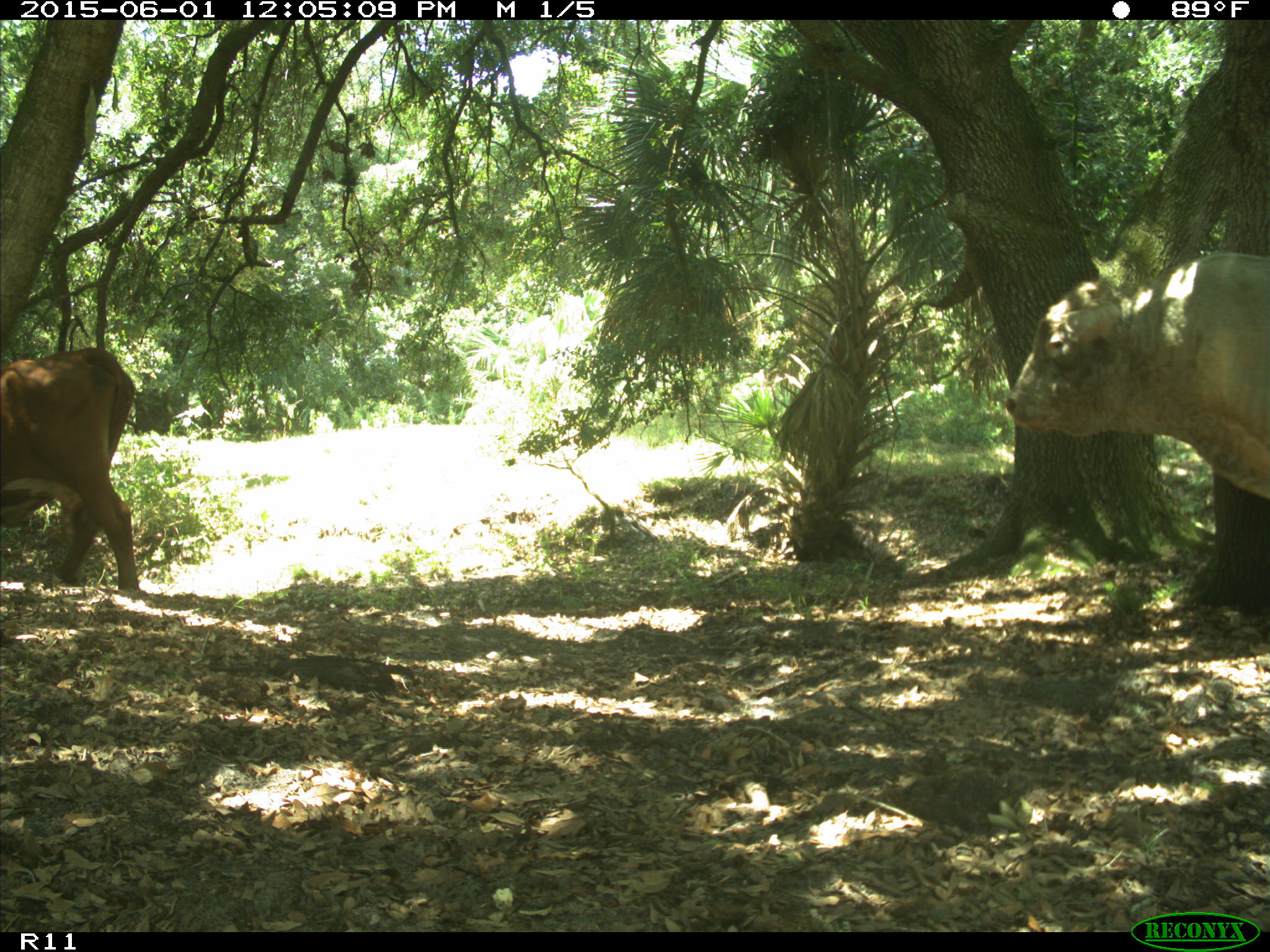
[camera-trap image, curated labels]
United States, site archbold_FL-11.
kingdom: Animalia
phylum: Chordata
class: Mammalia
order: Artiodactyla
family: Bovidae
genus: Bos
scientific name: Bos taurus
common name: domestic cow